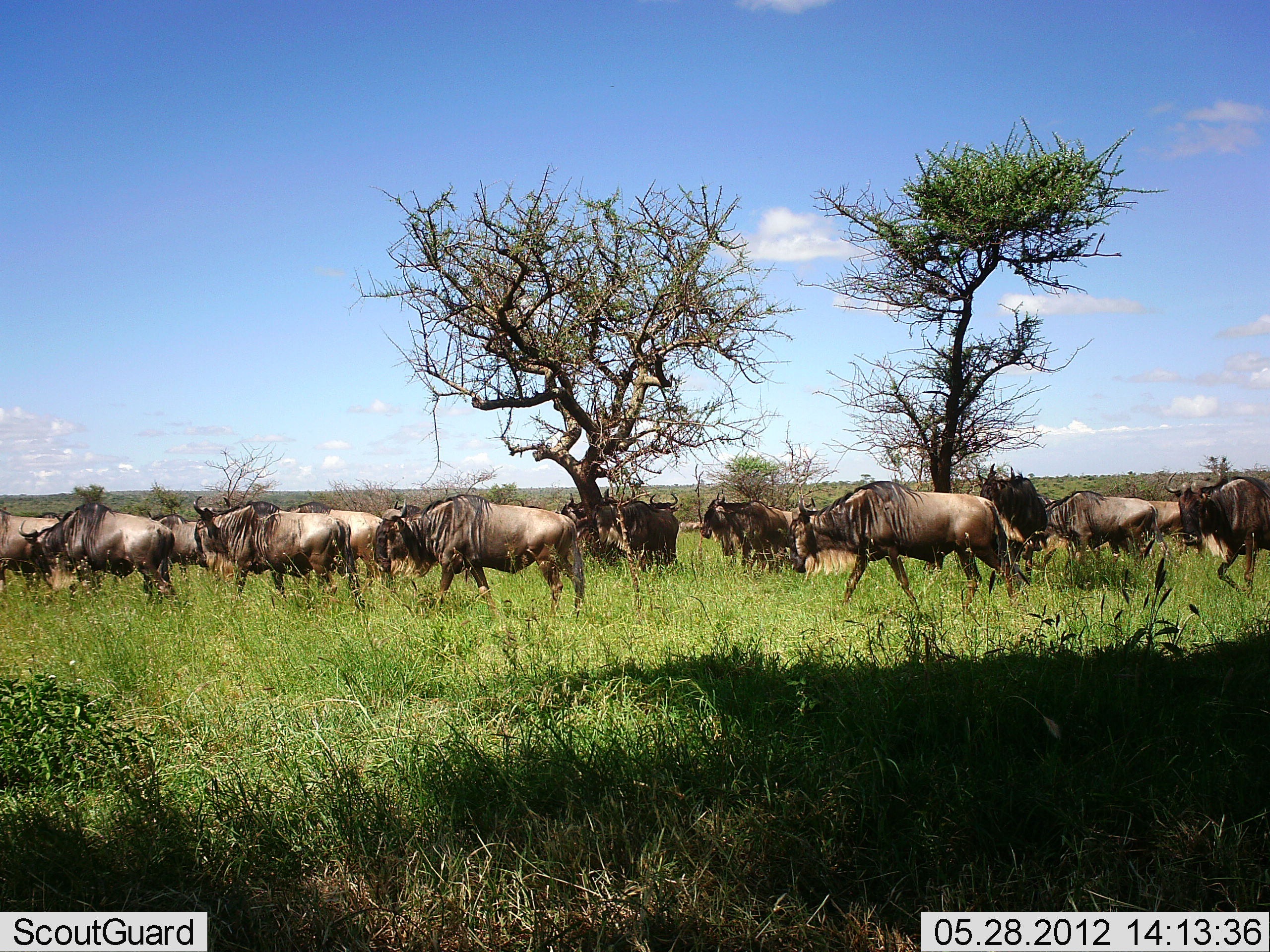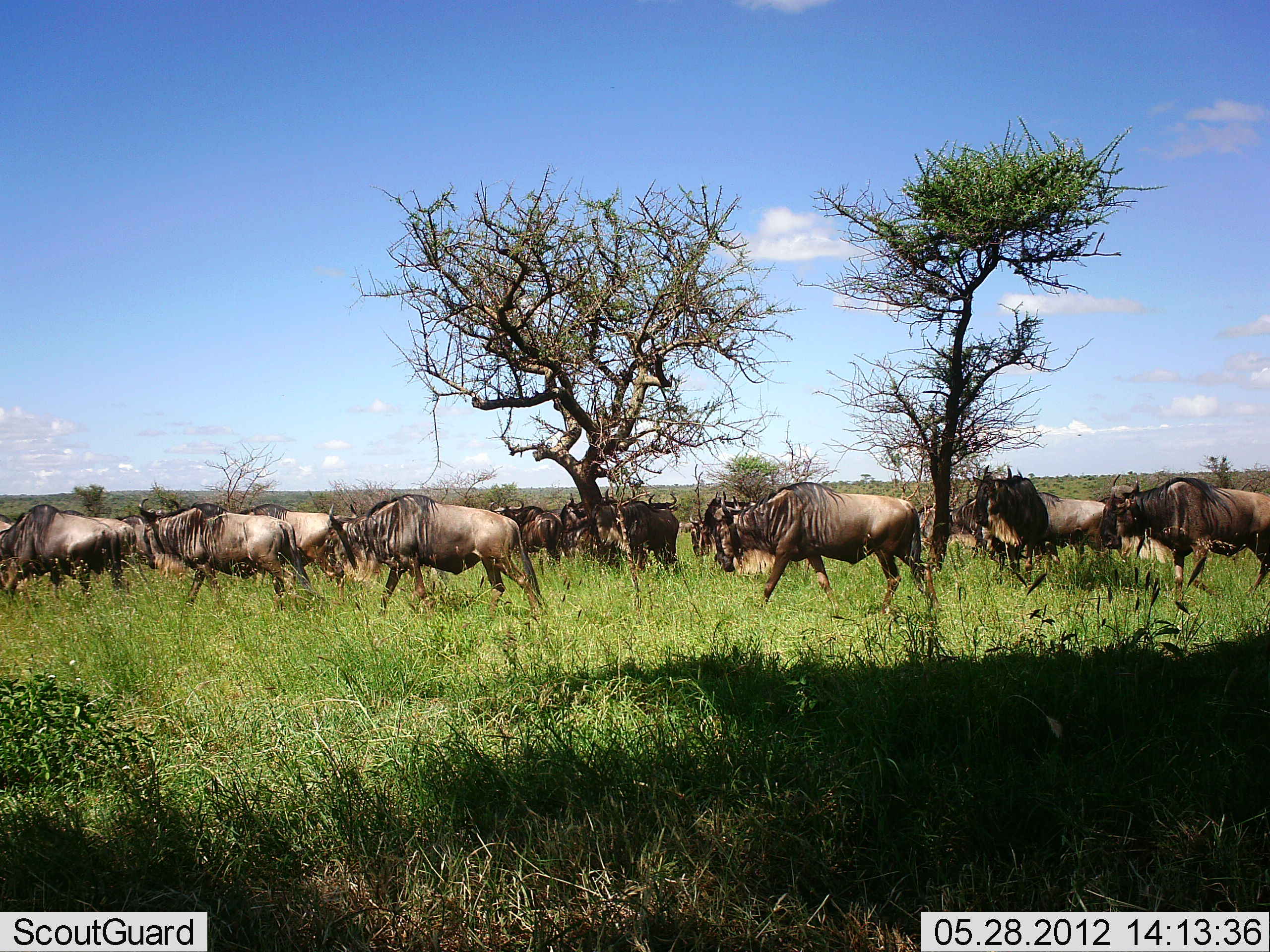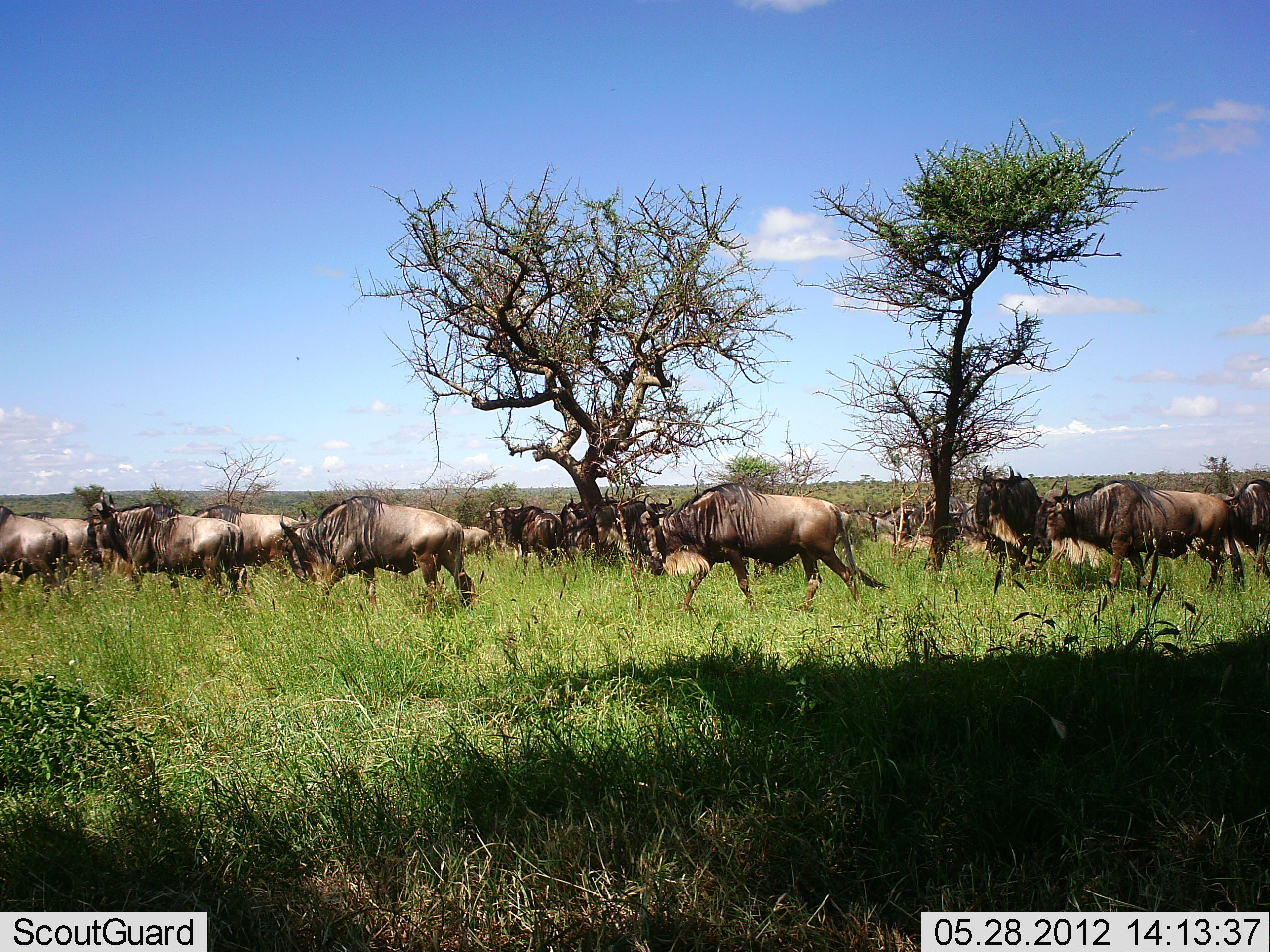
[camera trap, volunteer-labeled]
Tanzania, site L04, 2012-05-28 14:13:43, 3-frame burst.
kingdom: Animalia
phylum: Chordata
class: Mammalia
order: Artiodactyla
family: Bovidae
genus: Connochaetes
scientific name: Connochaetes taurinus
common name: blue wildebeest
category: wildebeest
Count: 11-50.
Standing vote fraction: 50%.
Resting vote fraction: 0%.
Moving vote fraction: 100%.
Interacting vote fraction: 0%.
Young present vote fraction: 0%.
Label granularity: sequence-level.